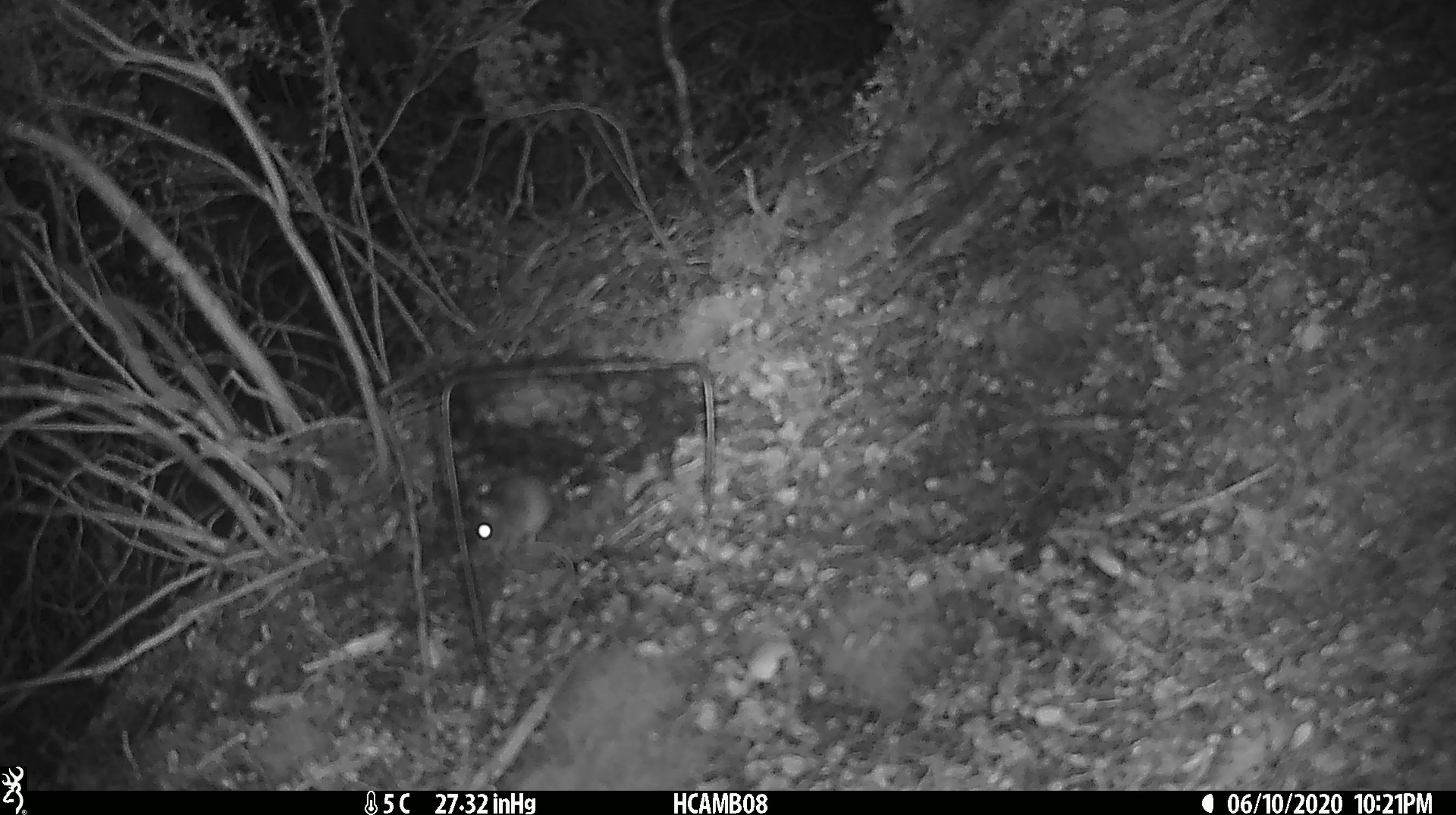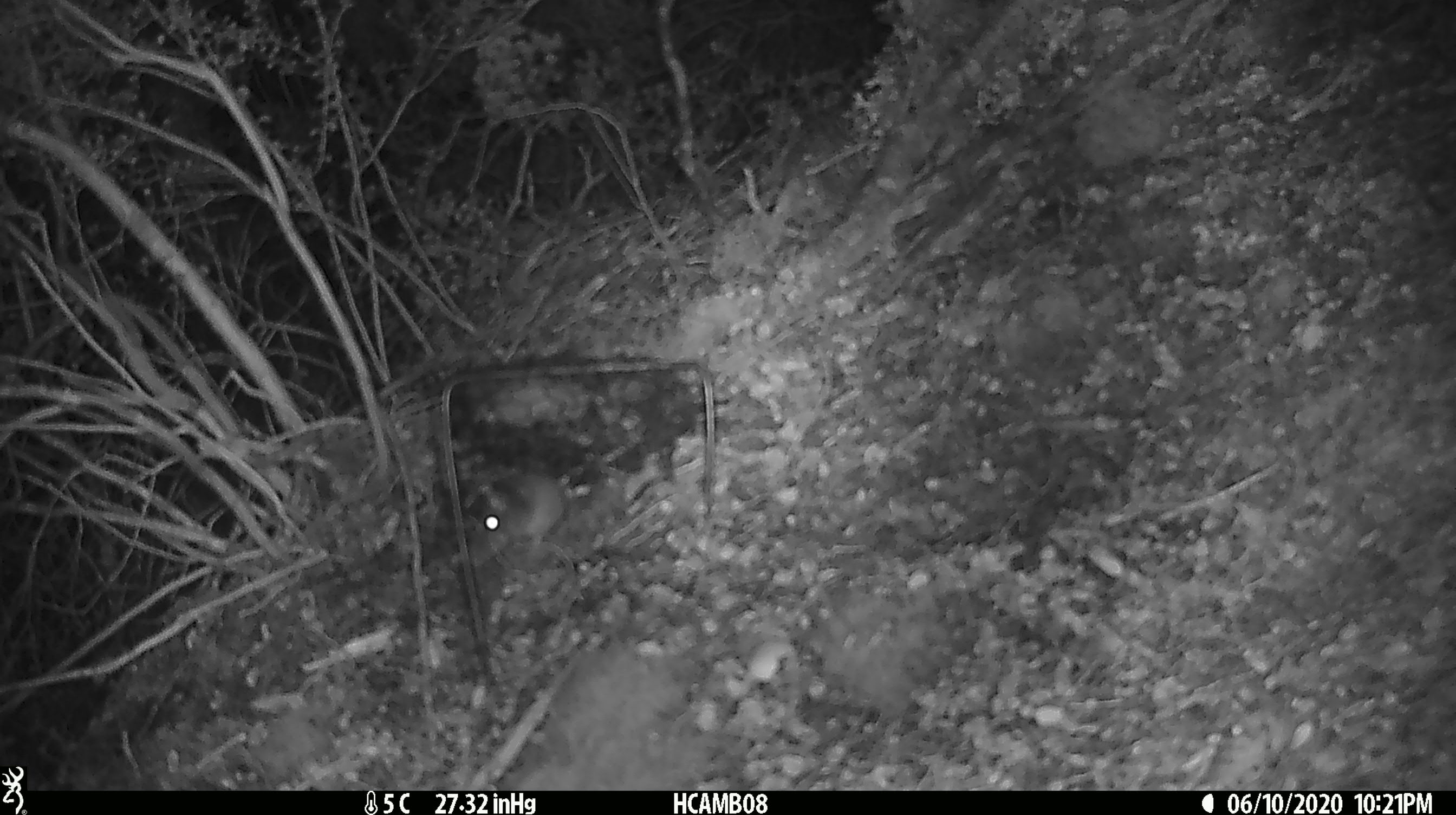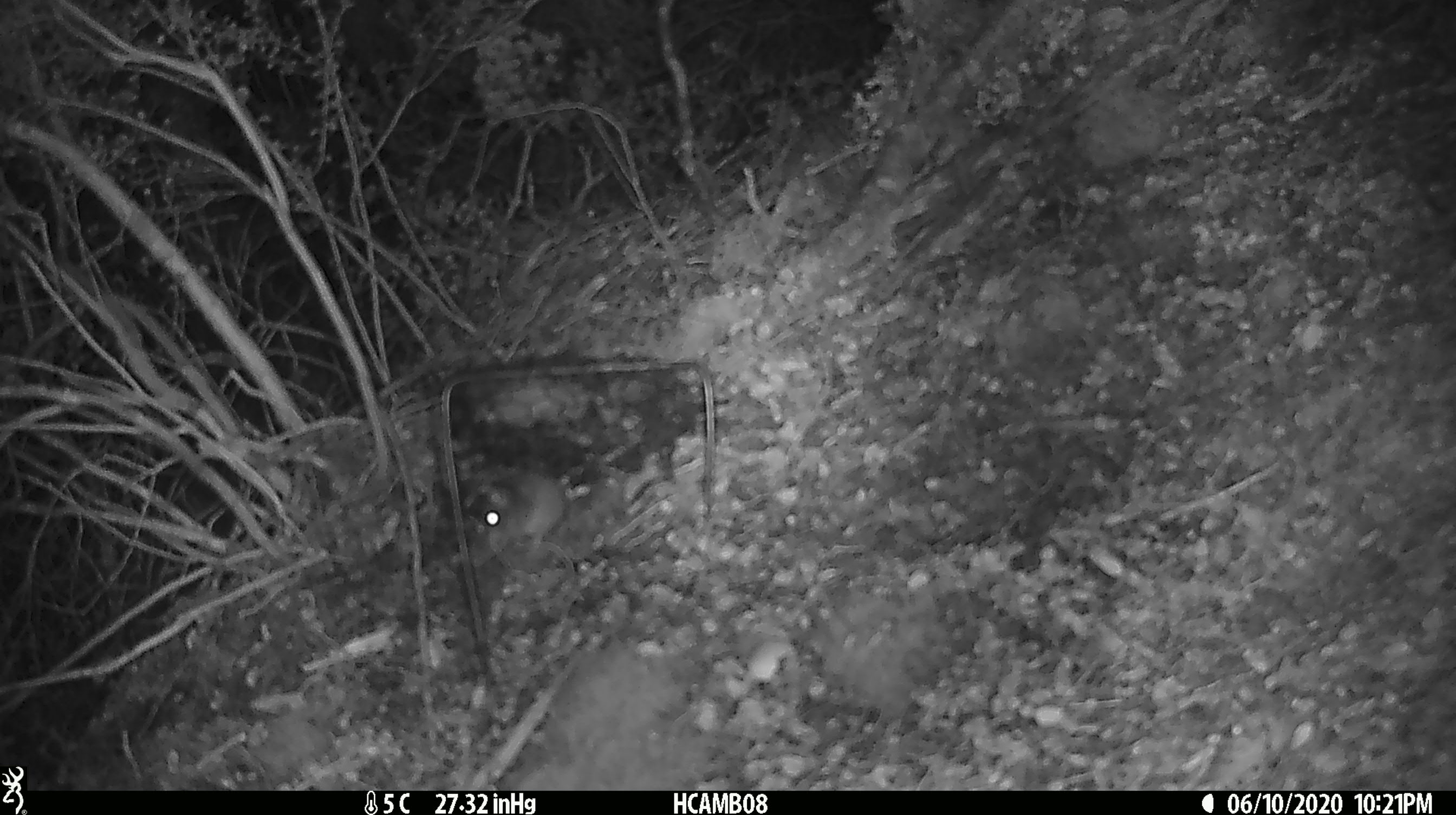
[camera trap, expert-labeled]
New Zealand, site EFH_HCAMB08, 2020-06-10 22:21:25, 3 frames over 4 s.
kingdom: Animalia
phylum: Chordata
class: Mammalia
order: Rodentia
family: Muridae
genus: Mus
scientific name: Mus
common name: mouse